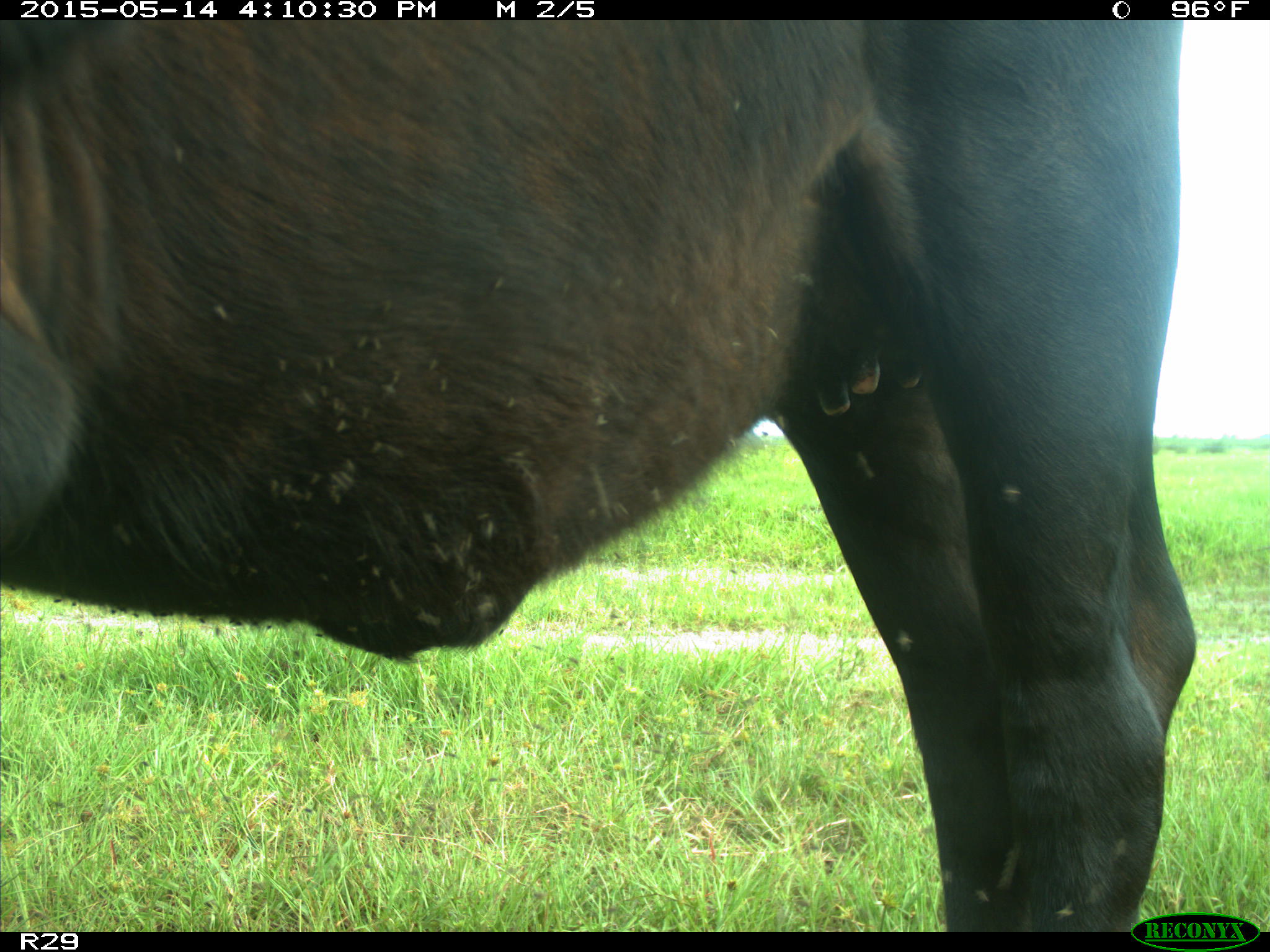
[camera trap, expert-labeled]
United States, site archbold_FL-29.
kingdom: Animalia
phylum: Chordata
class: Mammalia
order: Artiodactyla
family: Bovidae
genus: Bos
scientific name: Bos taurus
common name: domestic cow